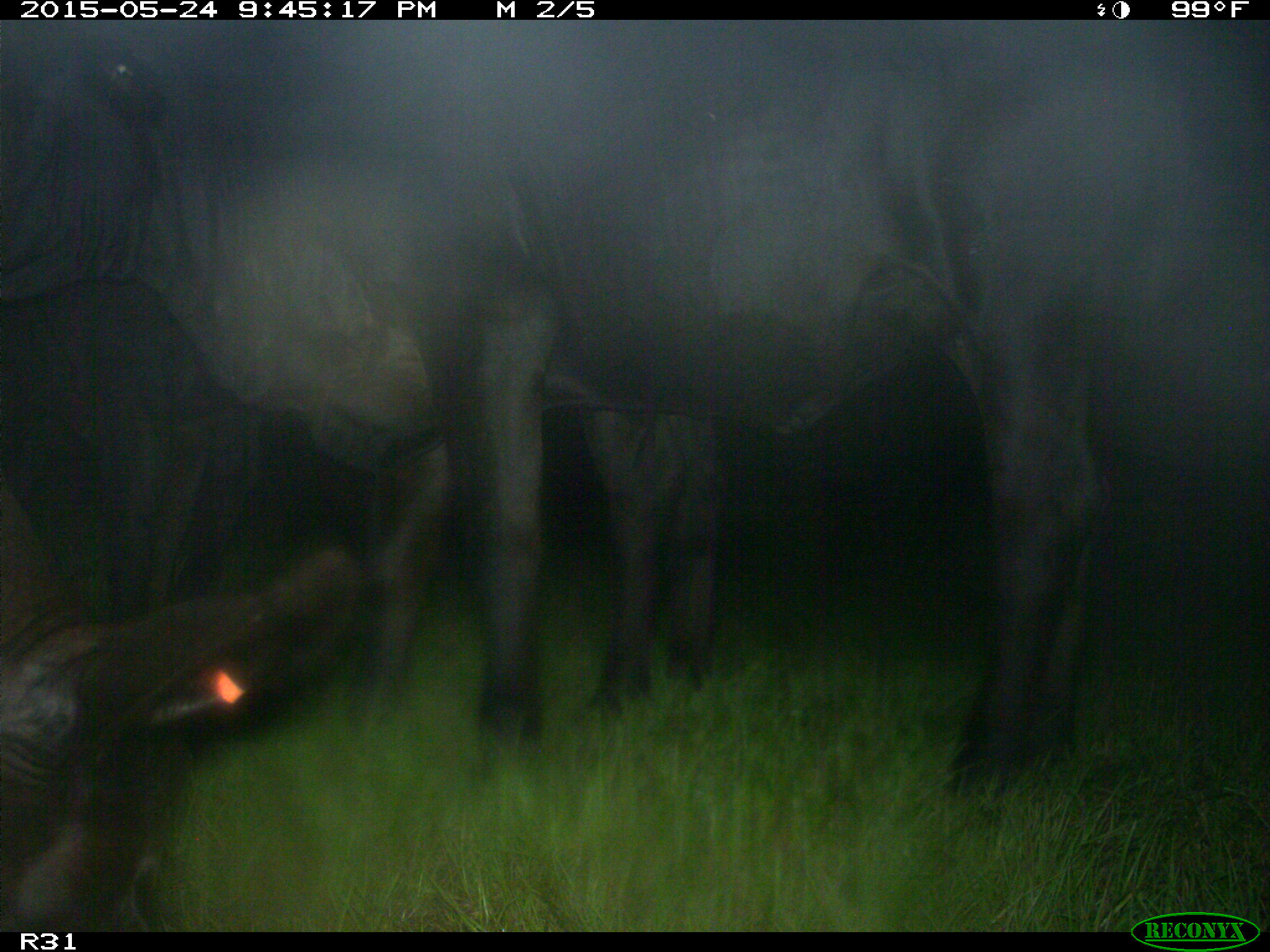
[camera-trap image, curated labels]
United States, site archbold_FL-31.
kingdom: Animalia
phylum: Chordata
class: Mammalia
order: Artiodactyla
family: Bovidae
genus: Bos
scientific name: Bos taurus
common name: domestic cow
Bos taurus (domestic cow).